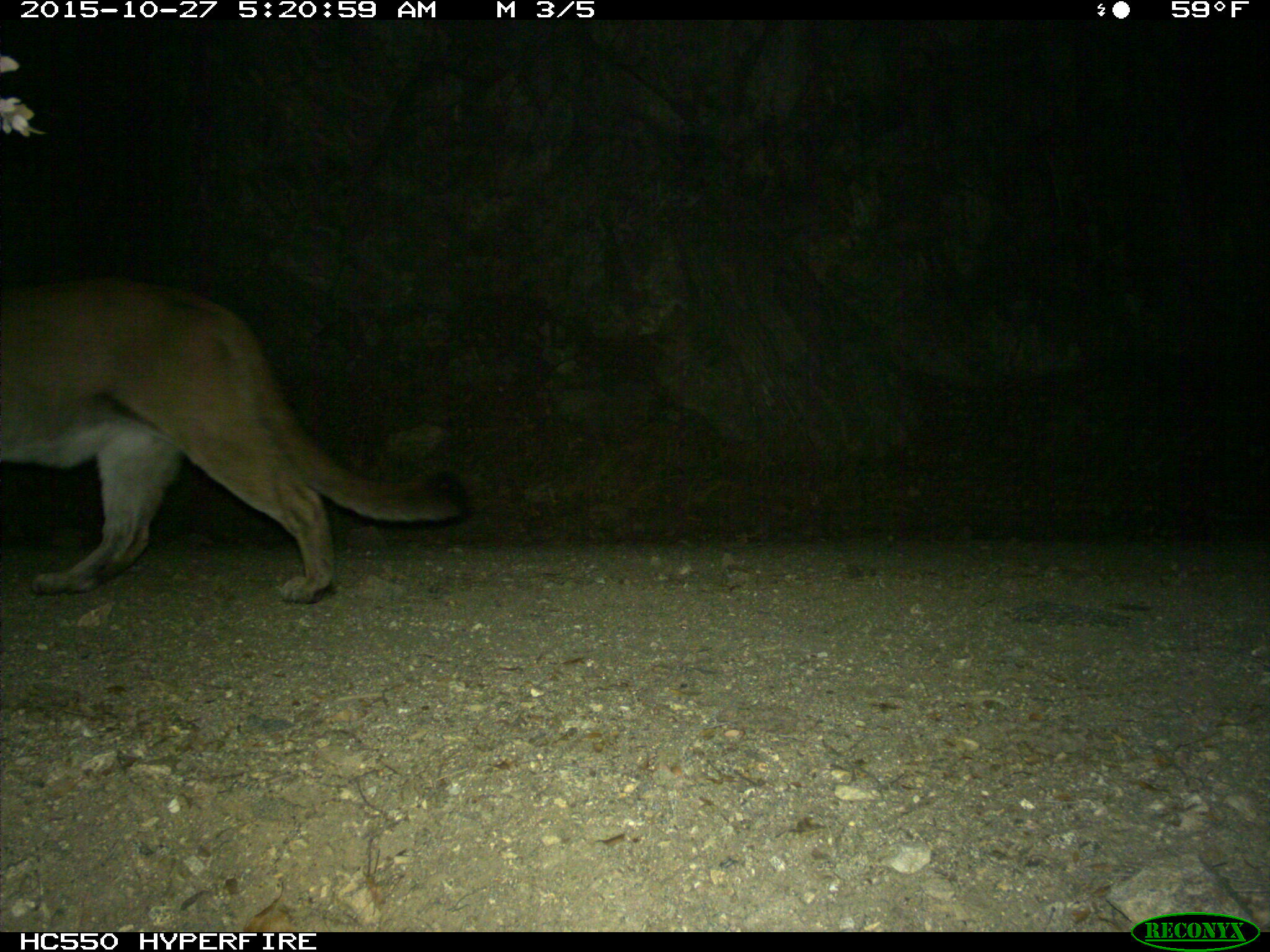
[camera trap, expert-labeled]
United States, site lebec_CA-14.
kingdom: Animalia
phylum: Chordata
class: Mammalia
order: Carnivora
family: Felidae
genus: Puma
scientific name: Puma concolor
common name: mountain lion